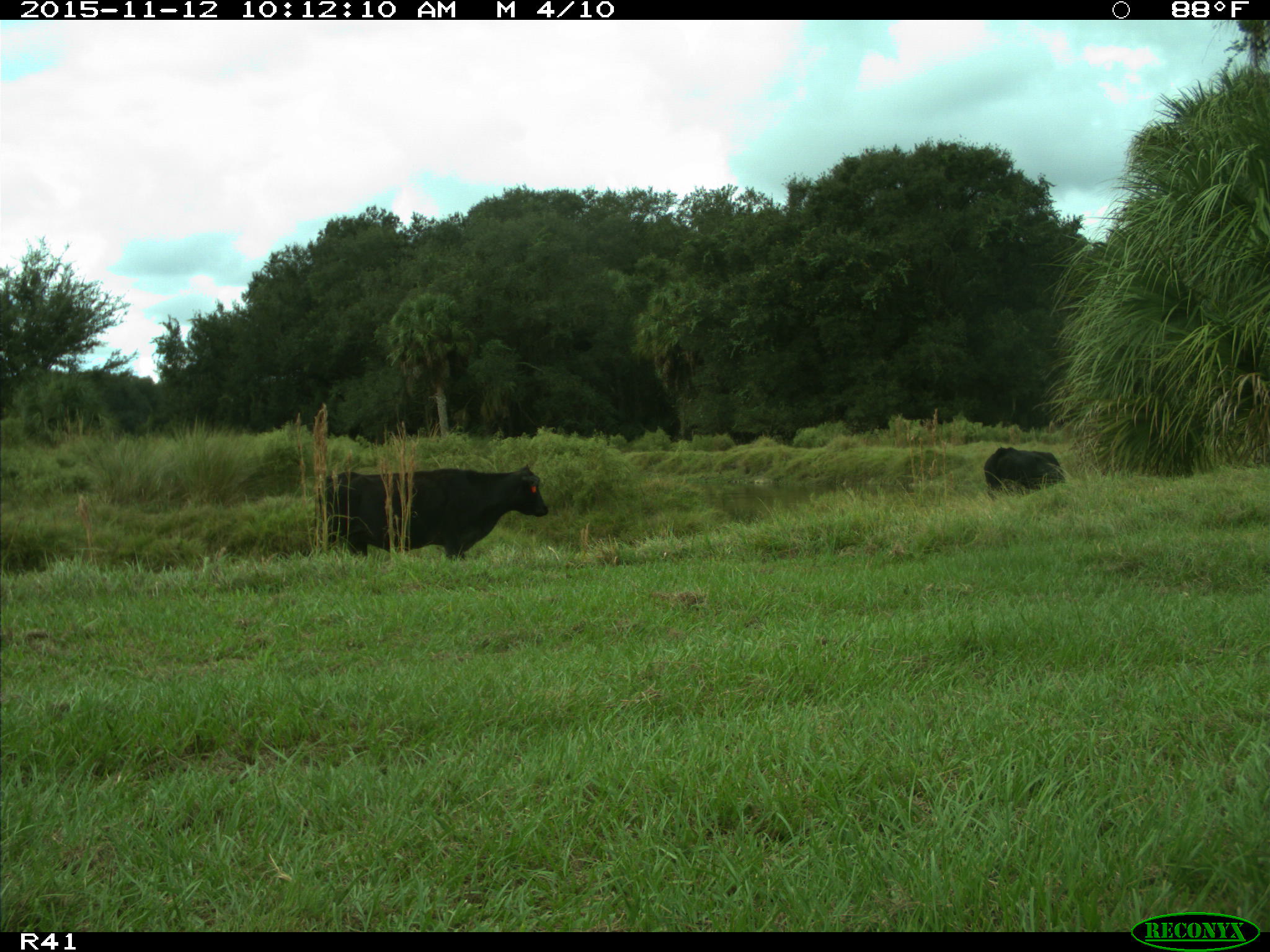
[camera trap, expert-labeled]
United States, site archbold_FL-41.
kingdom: Animalia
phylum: Chordata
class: Mammalia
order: Artiodactyla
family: Bovidae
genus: Bos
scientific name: Bos taurus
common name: domestic cow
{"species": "Bos taurus (domestic cow)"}